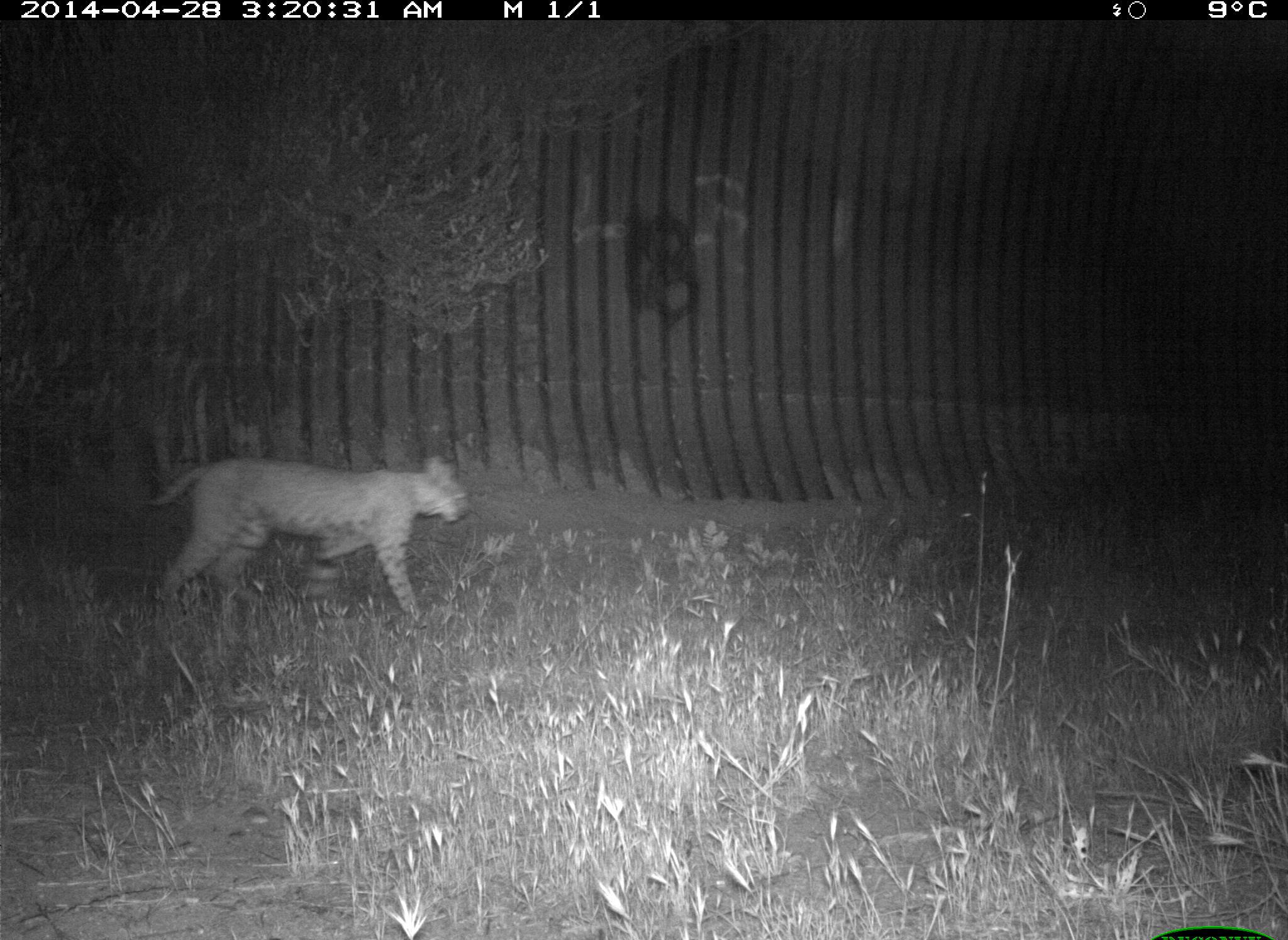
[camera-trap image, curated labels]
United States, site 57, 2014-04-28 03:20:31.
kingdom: Animalia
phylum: Chordata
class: Mammalia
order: Carnivora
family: Felidae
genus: Lynx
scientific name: Lynx rufus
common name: bobcat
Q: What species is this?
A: Bobcat (Lynx rufus).